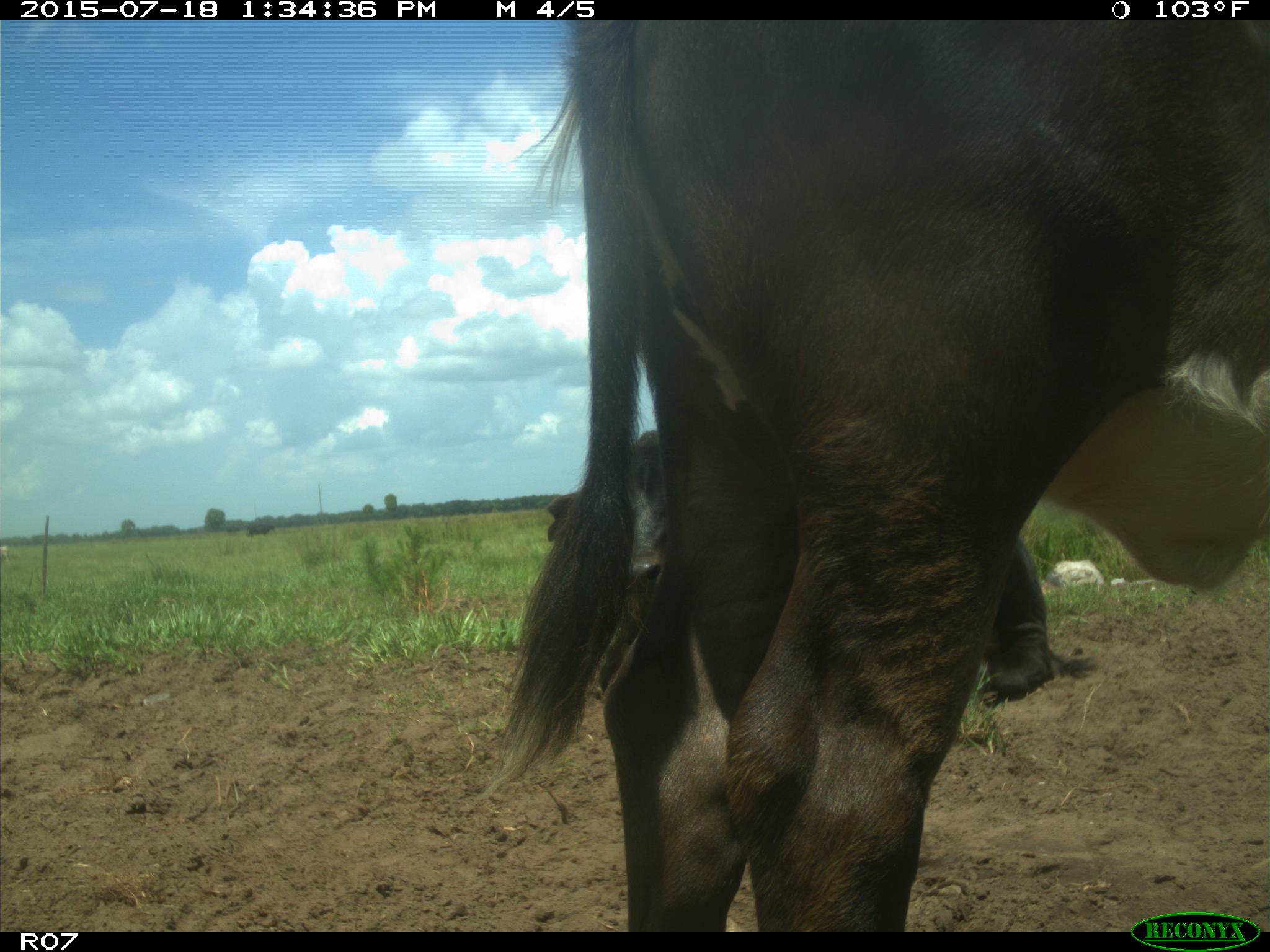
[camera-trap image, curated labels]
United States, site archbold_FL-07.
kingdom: Animalia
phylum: Chordata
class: Mammalia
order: Artiodactyla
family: Bovidae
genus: Bos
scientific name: Bos taurus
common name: domestic cow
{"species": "Bos taurus (domestic cow)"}